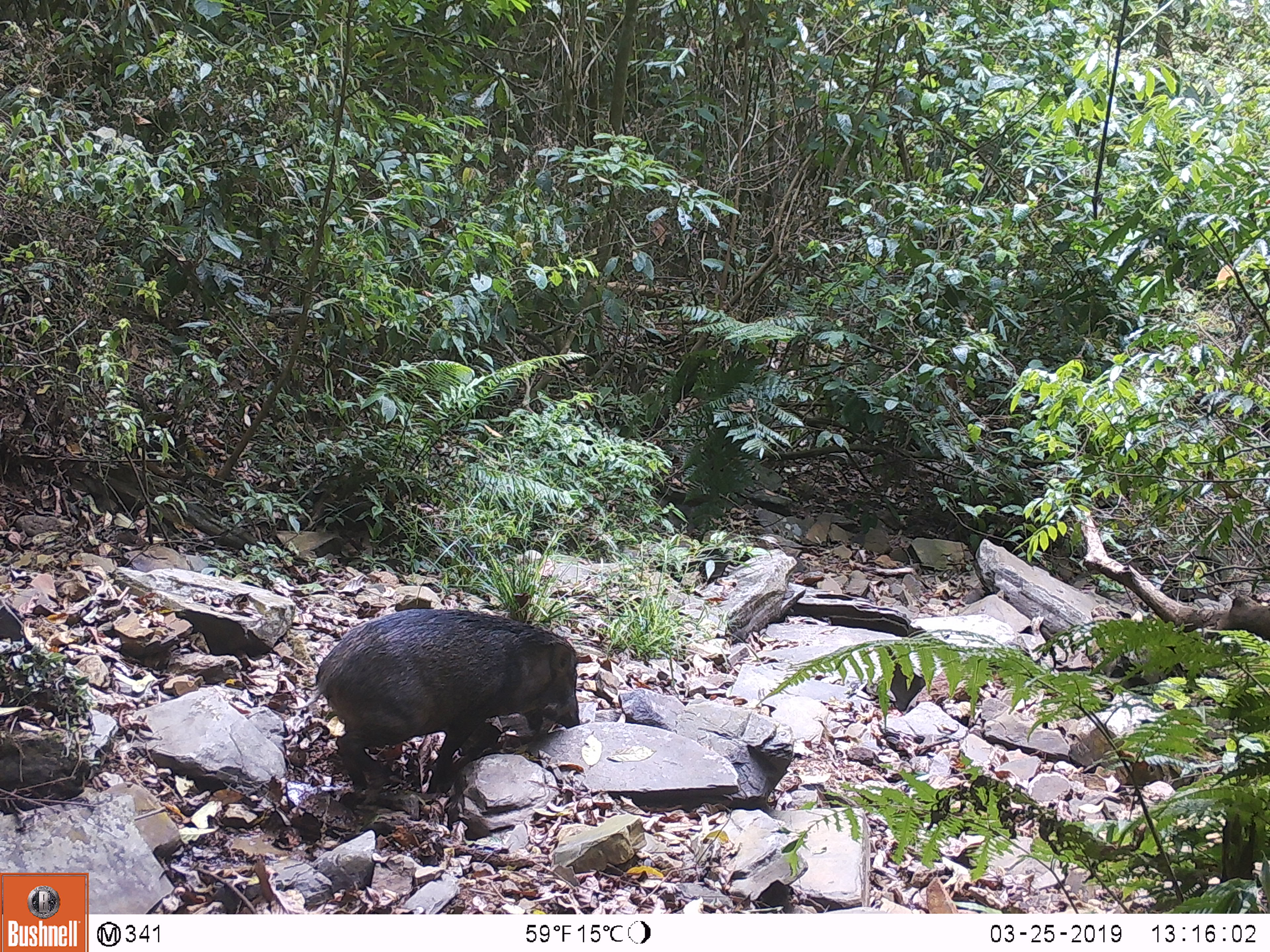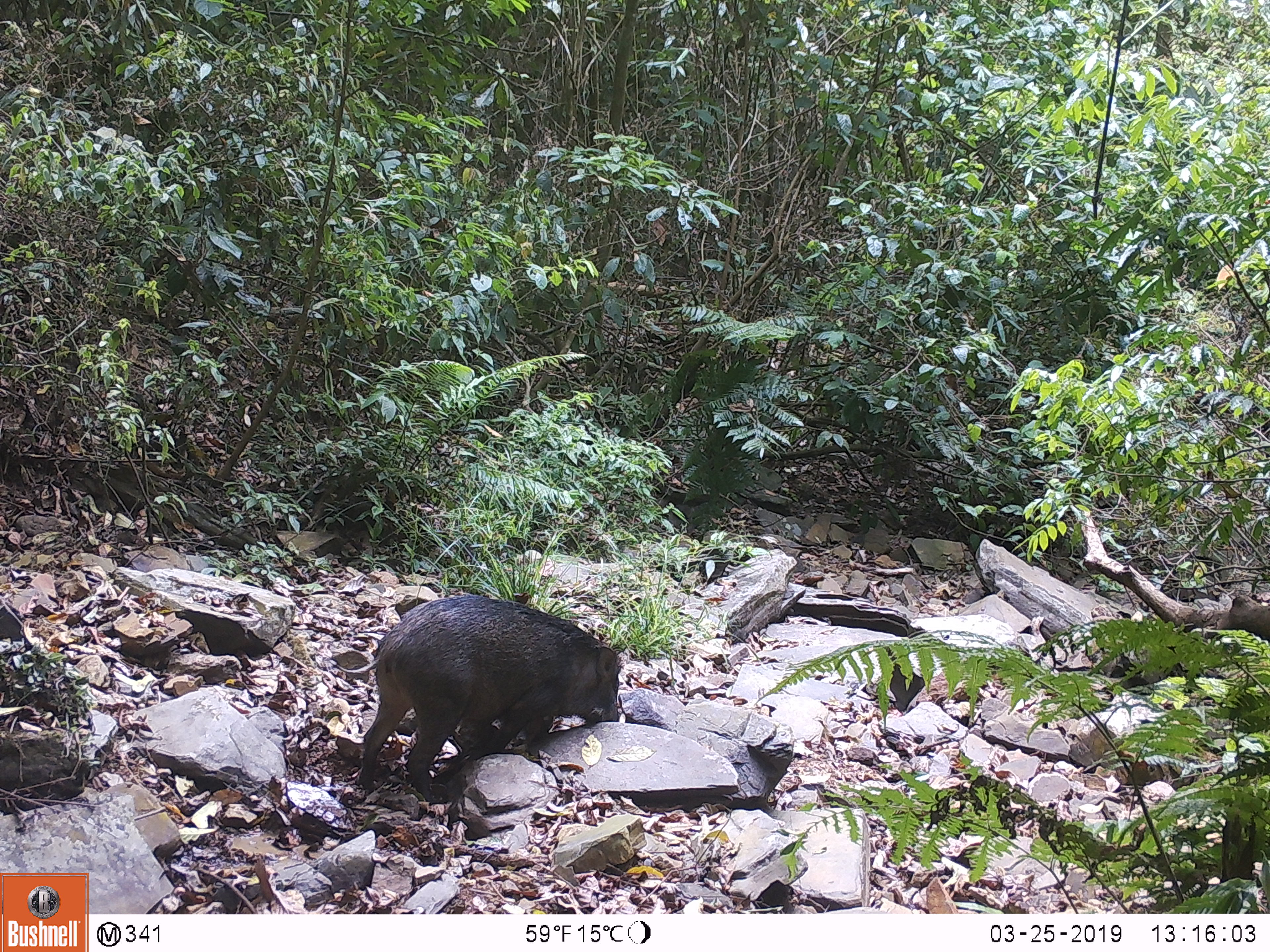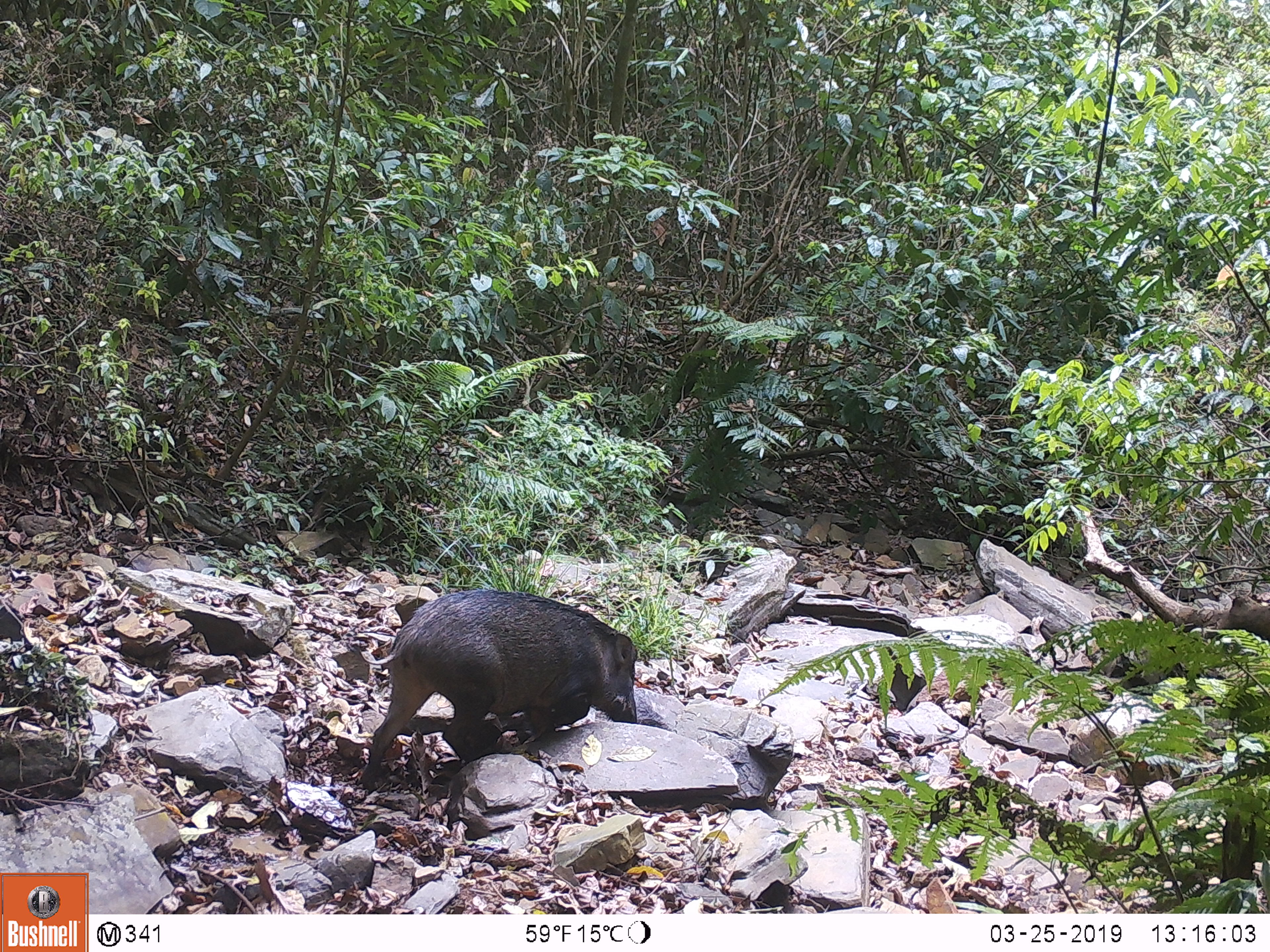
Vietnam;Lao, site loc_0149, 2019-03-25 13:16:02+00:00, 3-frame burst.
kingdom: Animalia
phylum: Chordata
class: Mammalia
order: Artiodactyla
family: Suidae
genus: Sus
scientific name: Sus scrofa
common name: eurasian wild pig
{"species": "eurasian wild pig (Sus scrofa)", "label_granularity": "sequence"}